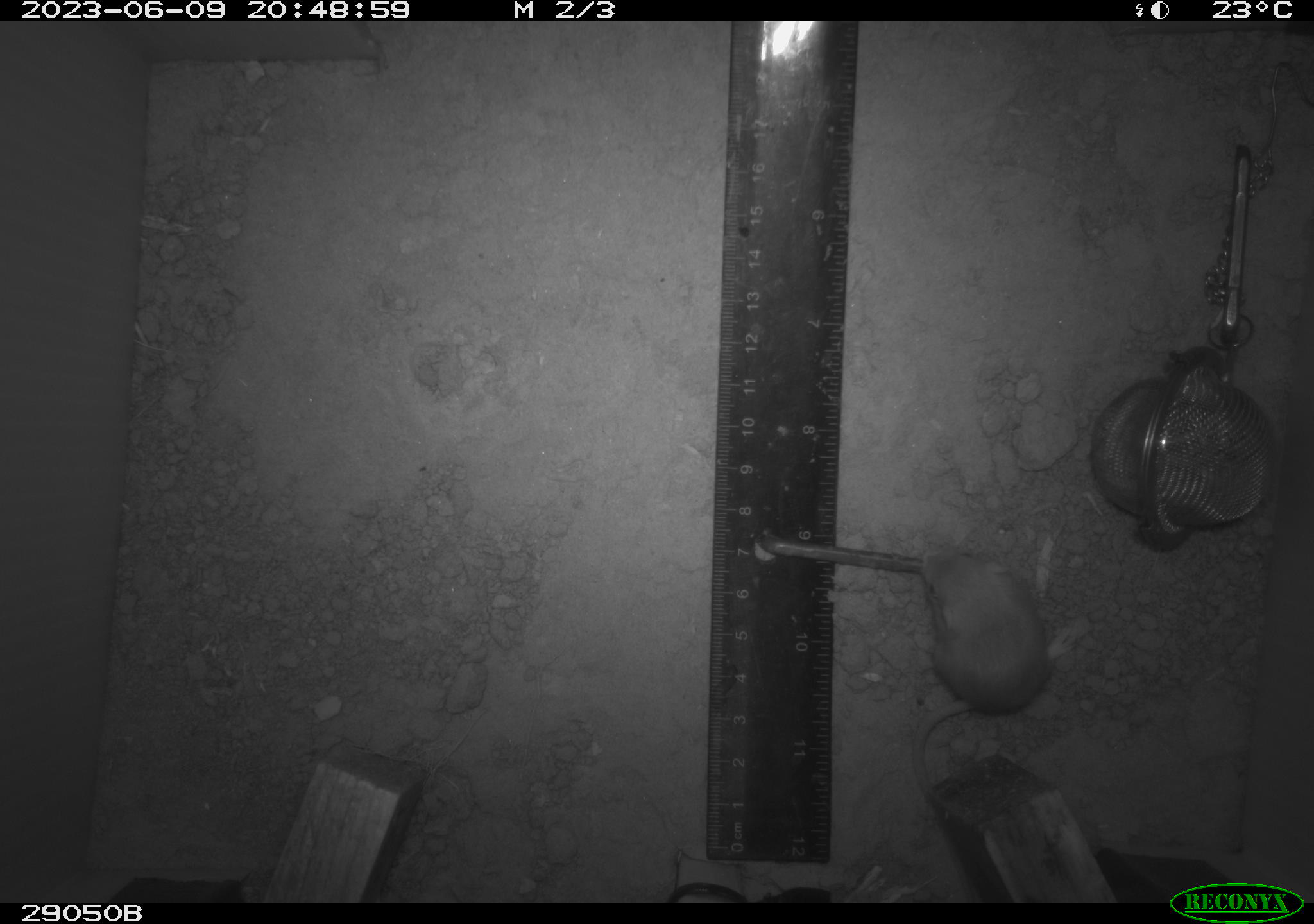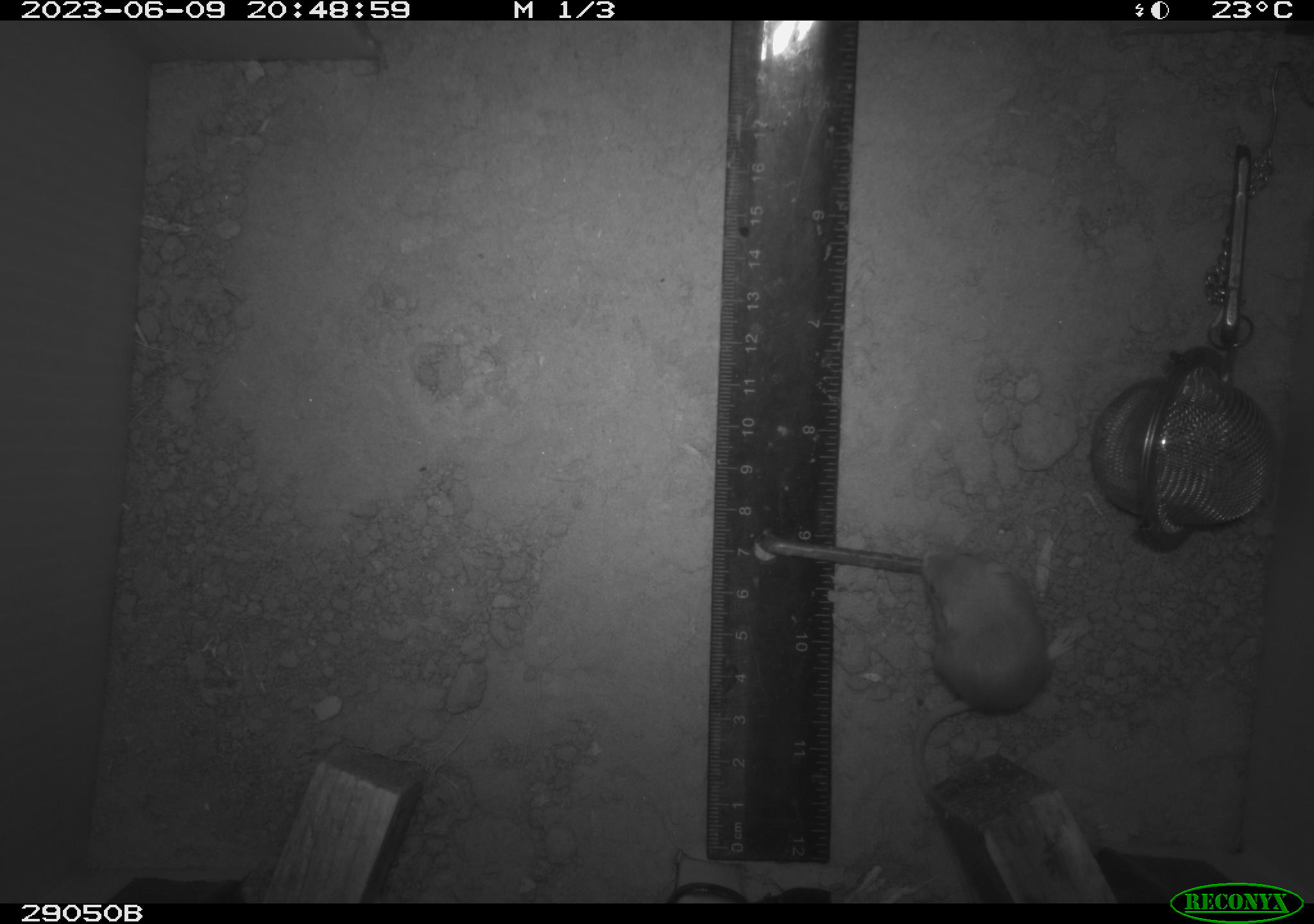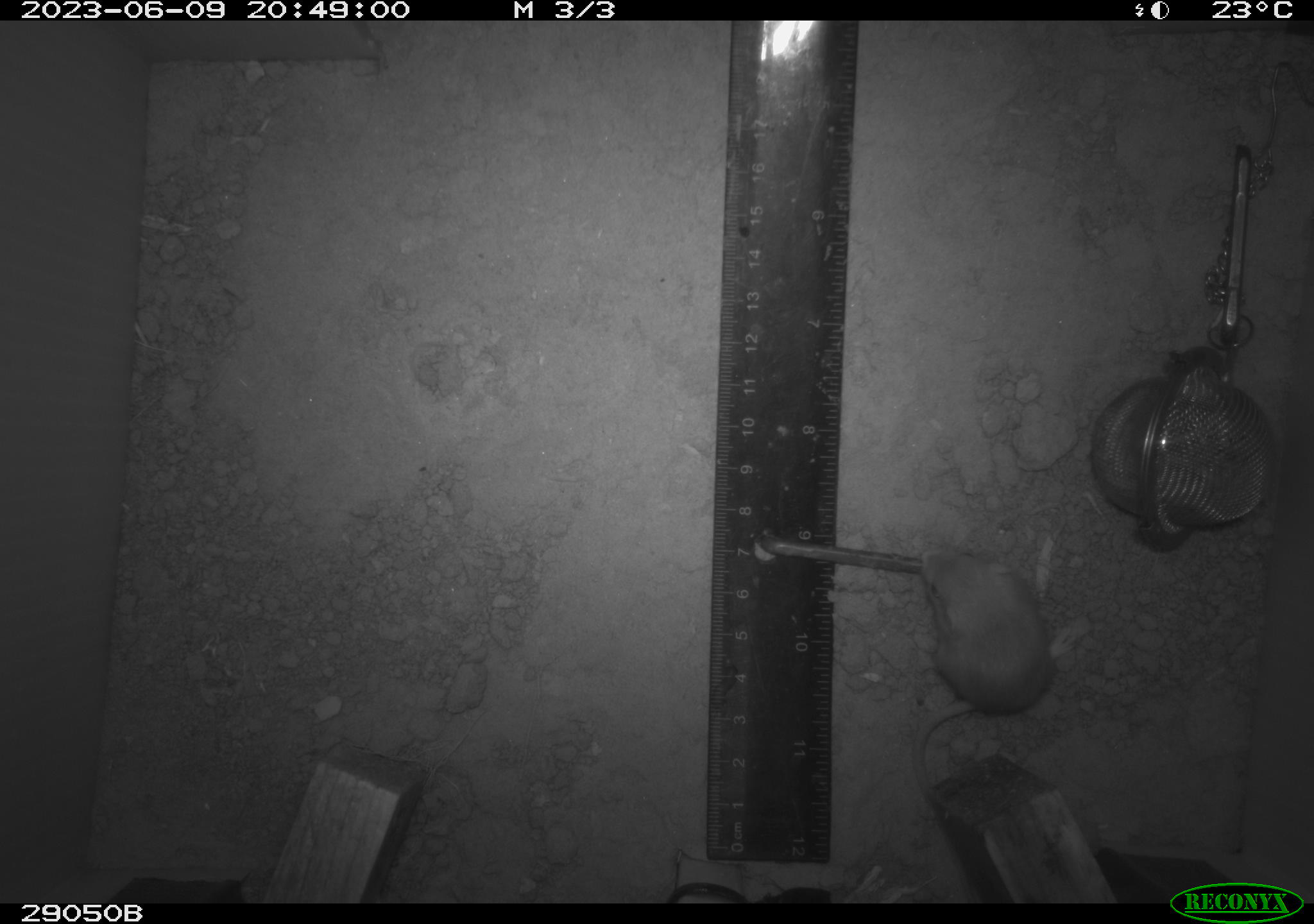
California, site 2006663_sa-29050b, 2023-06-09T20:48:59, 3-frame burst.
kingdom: Animalia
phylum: Chordata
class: Mammalia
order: Rodentia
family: Heteromyidae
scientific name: Heteromyidae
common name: kangaroo rats and pocket mice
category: heteromyidae family